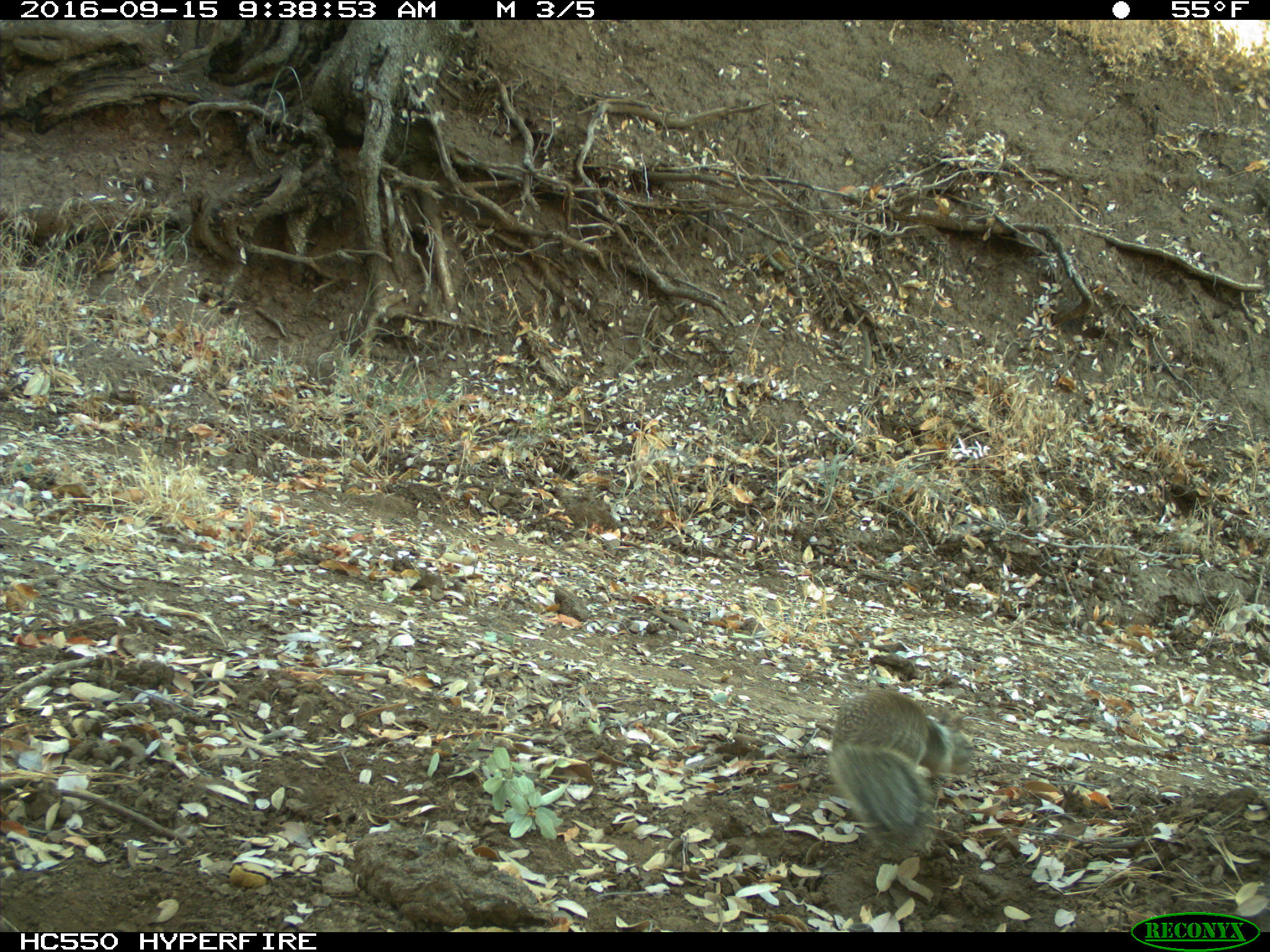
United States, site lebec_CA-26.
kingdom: Animalia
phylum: Chordata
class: Mammalia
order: Rodentia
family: Sciuridae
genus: Otospermophilus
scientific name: Otospermophilus beecheyi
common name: california ground squirrel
Otospermophilus beecheyi (california ground squirrel).